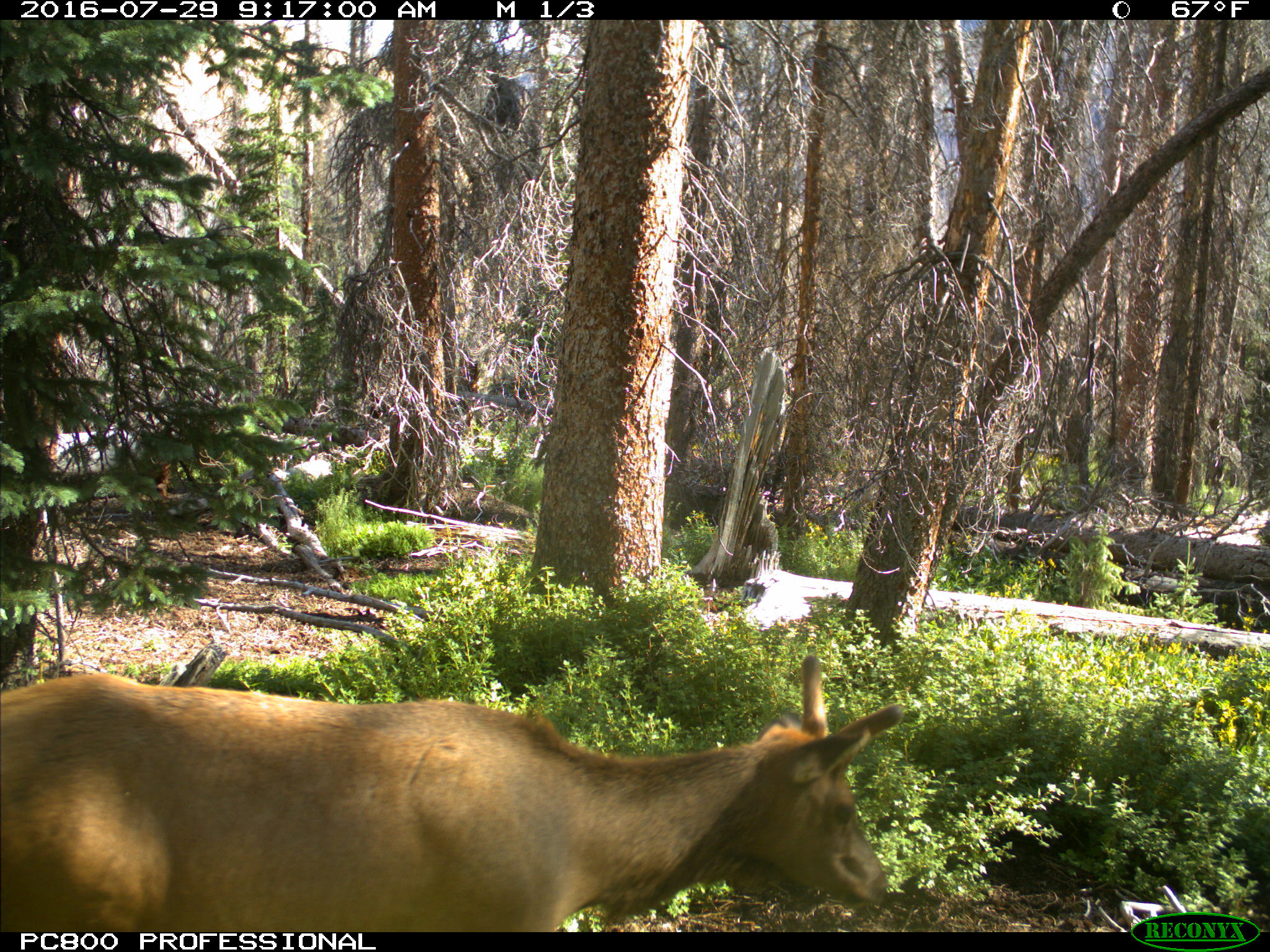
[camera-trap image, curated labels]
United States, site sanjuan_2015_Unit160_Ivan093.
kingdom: Animalia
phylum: Chordata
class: Mammalia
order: Artiodactyla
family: Cervidae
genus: Cervus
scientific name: Cervus elaphus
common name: red deer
Cervus elaphus (red deer).